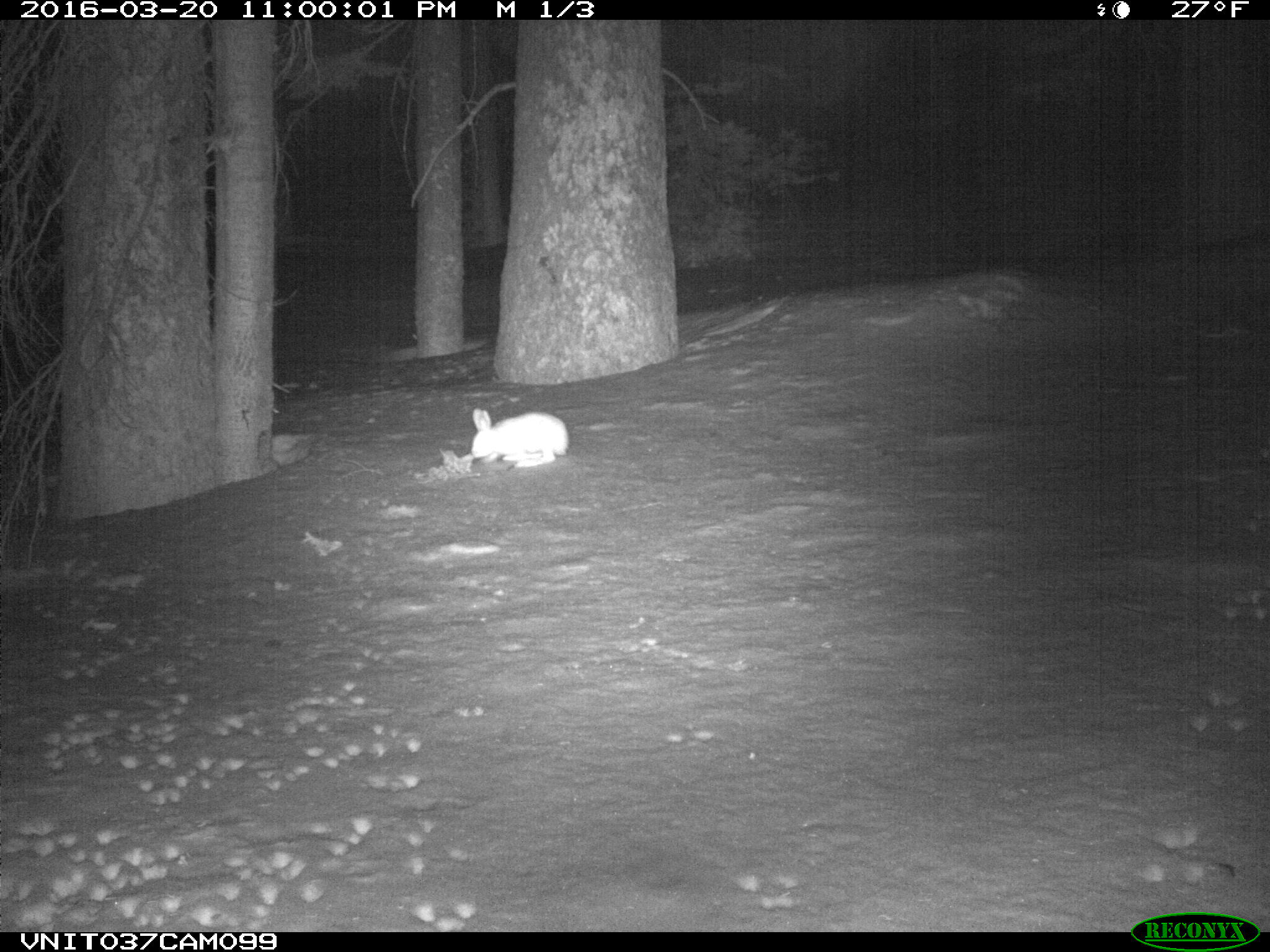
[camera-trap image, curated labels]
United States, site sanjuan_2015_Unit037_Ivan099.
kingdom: Animalia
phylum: Chordata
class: Mammalia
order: Lagomorpha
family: Leporidae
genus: Lepus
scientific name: Lepus americanus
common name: snowshoe hare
Lepus americanus (snowshoe hare).